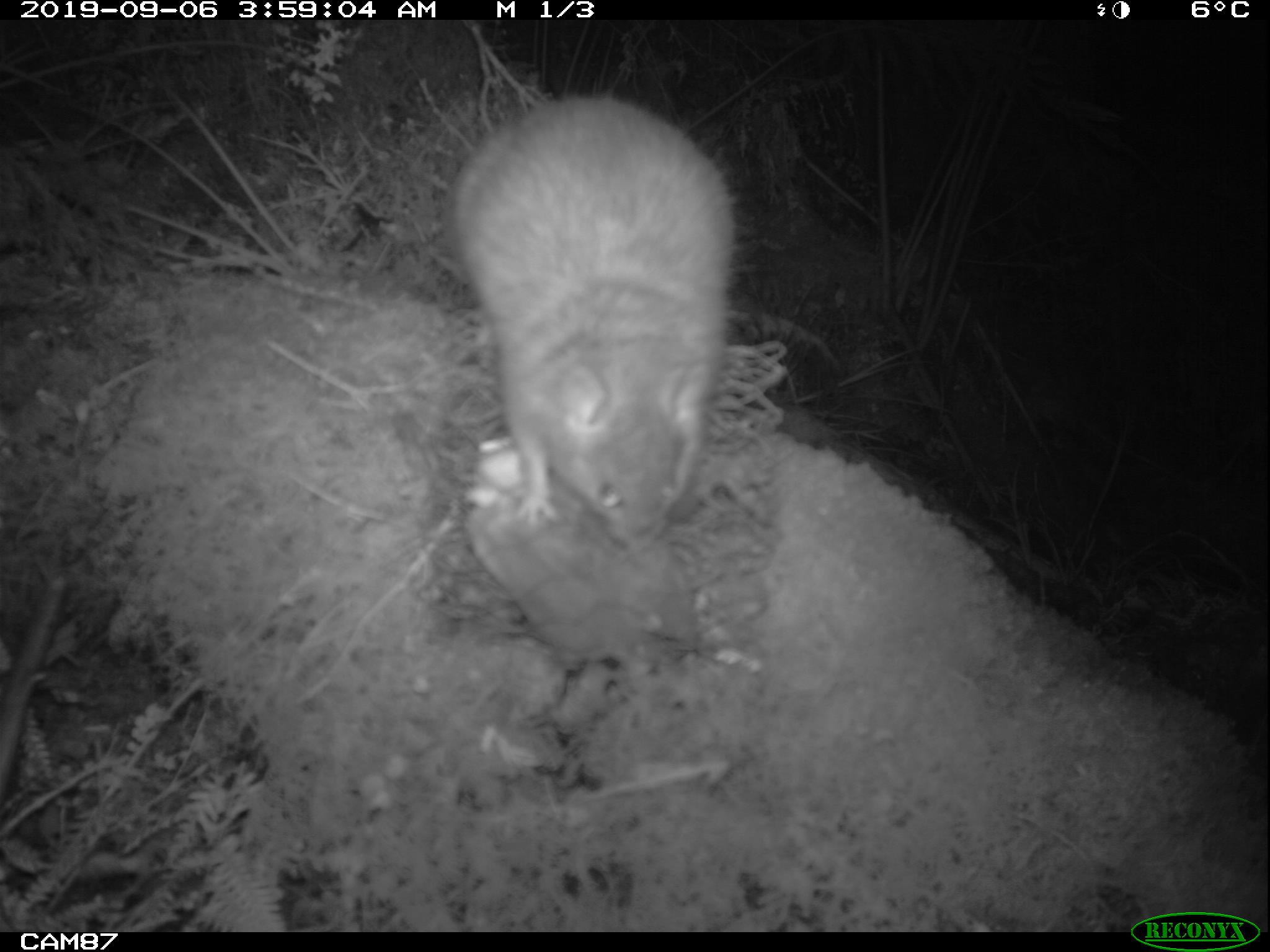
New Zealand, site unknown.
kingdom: Animalia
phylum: Chordata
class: Mammalia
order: Rodentia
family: Muridae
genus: Rattus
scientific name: Rattus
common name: rat